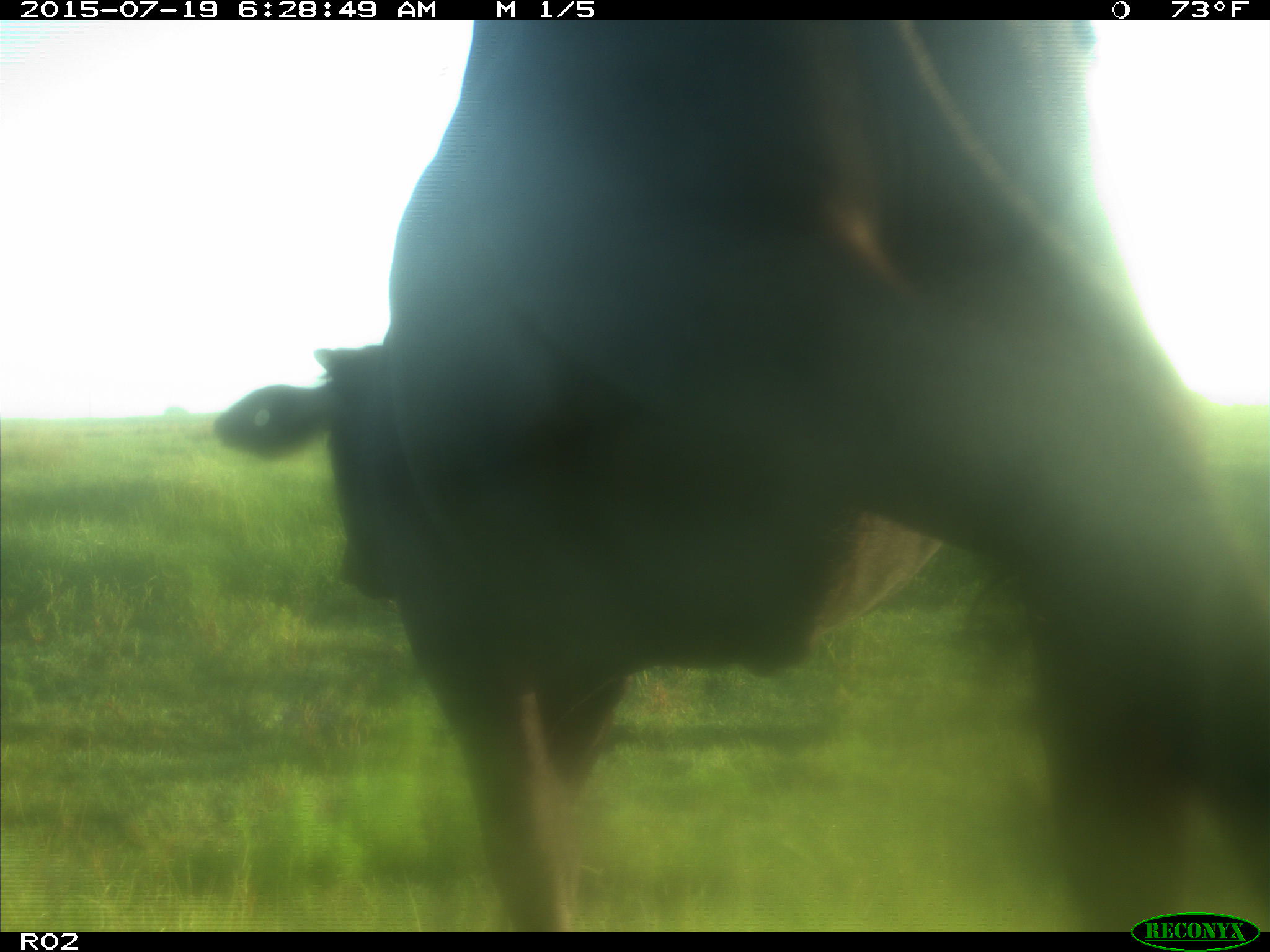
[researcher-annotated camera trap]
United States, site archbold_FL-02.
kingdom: Animalia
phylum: Chordata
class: Mammalia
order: Artiodactyla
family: Bovidae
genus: Bos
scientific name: Bos taurus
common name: domestic cow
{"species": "Bos taurus (domestic cow)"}